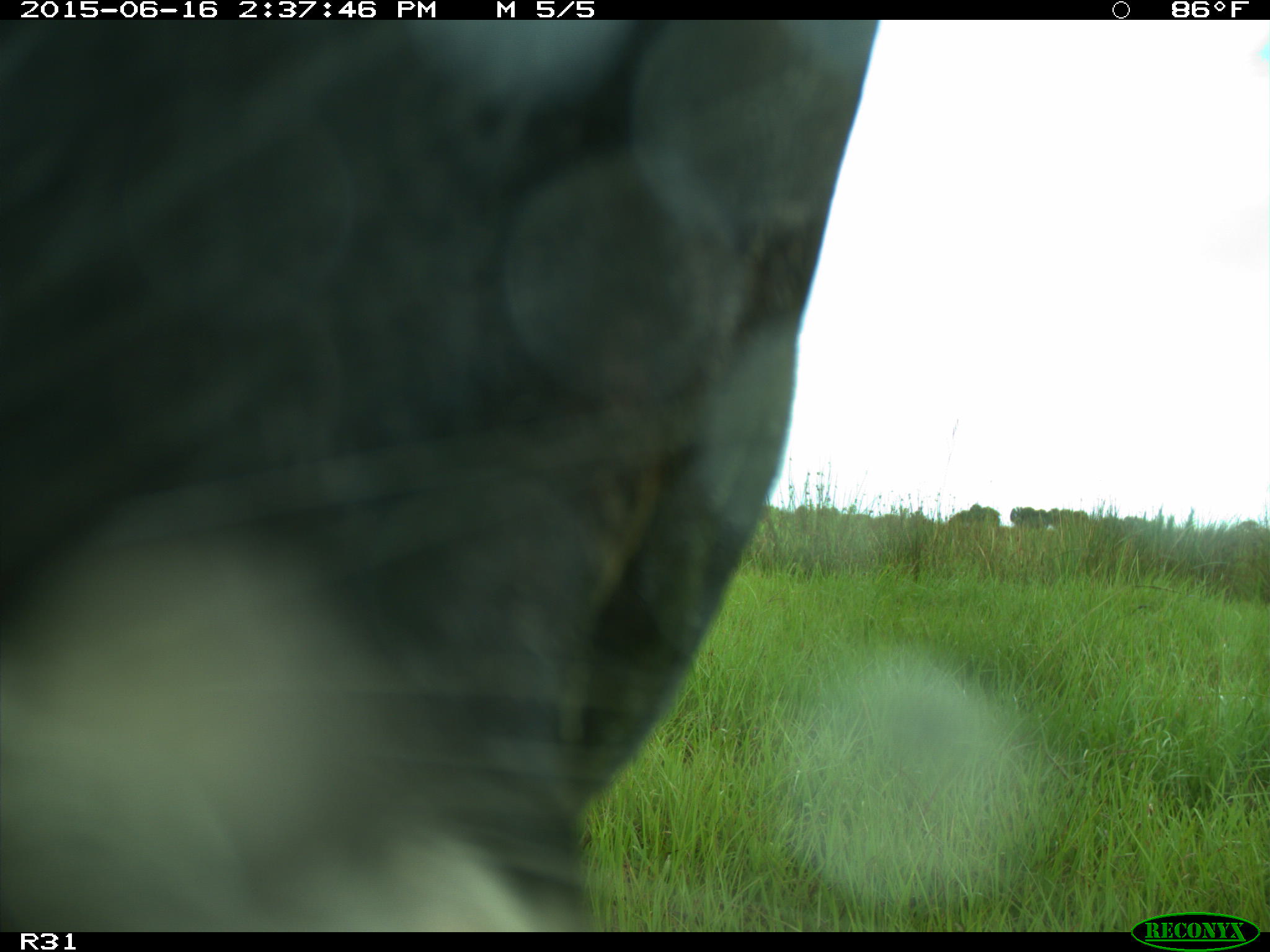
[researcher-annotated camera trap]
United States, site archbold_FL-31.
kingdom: Animalia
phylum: Chordata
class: Mammalia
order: Artiodactyla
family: Bovidae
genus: Bos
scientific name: Bos taurus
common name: domestic cow